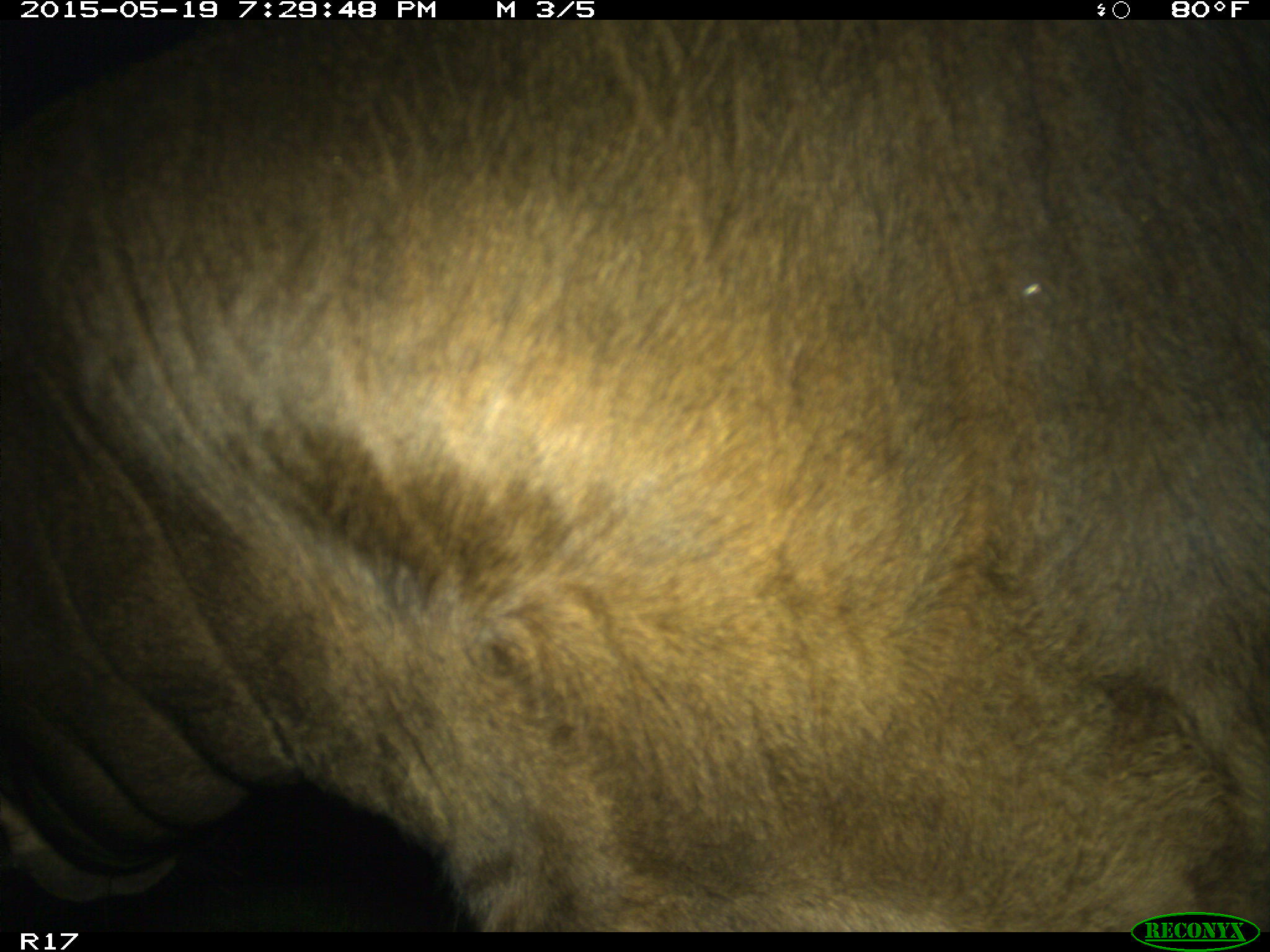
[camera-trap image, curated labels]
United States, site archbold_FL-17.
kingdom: Animalia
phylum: Chordata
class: Mammalia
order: Artiodactyla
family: Bovidae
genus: Bos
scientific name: Bos taurus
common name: domestic cow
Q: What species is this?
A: Bos taurus (domestic cow).